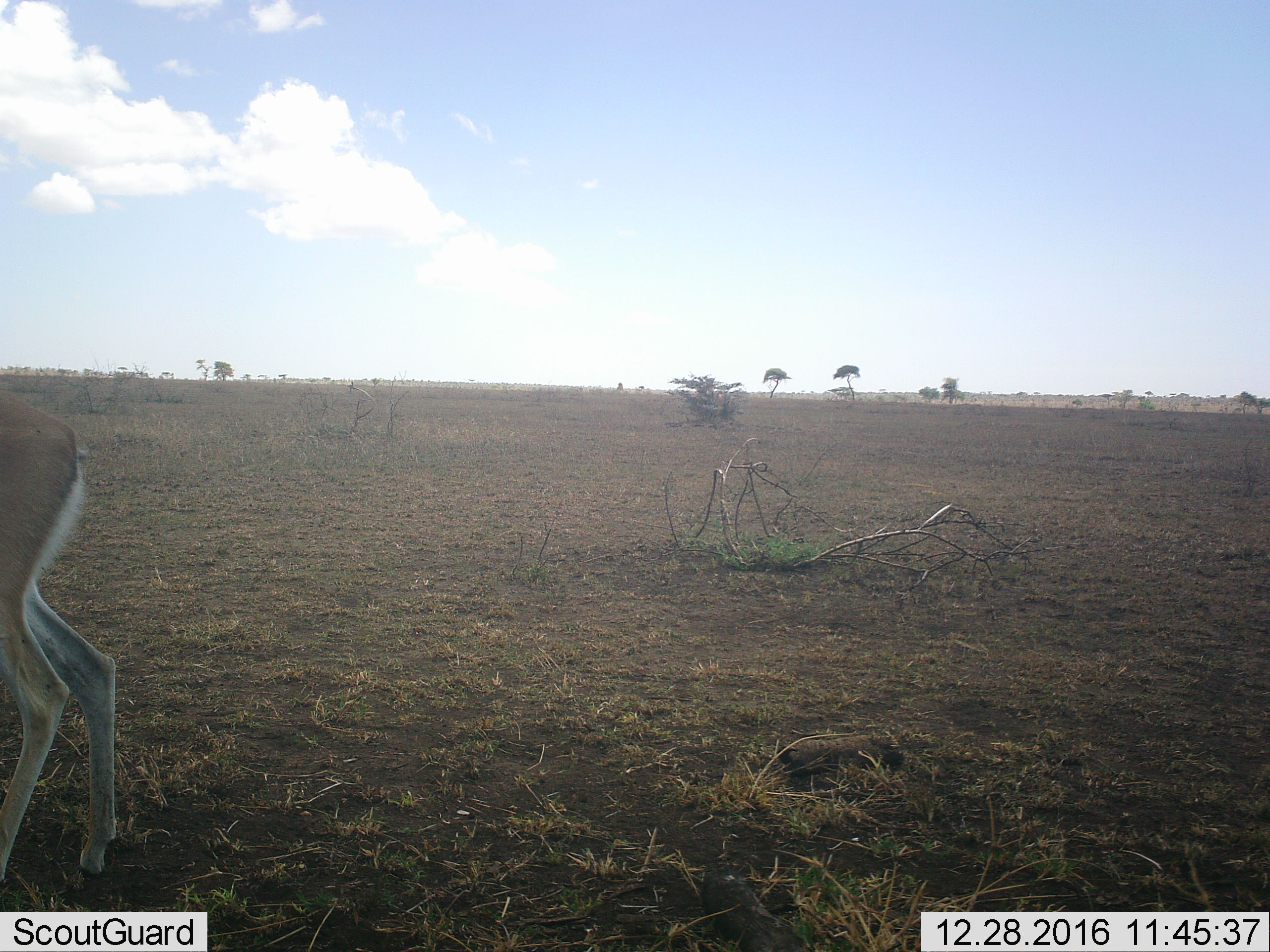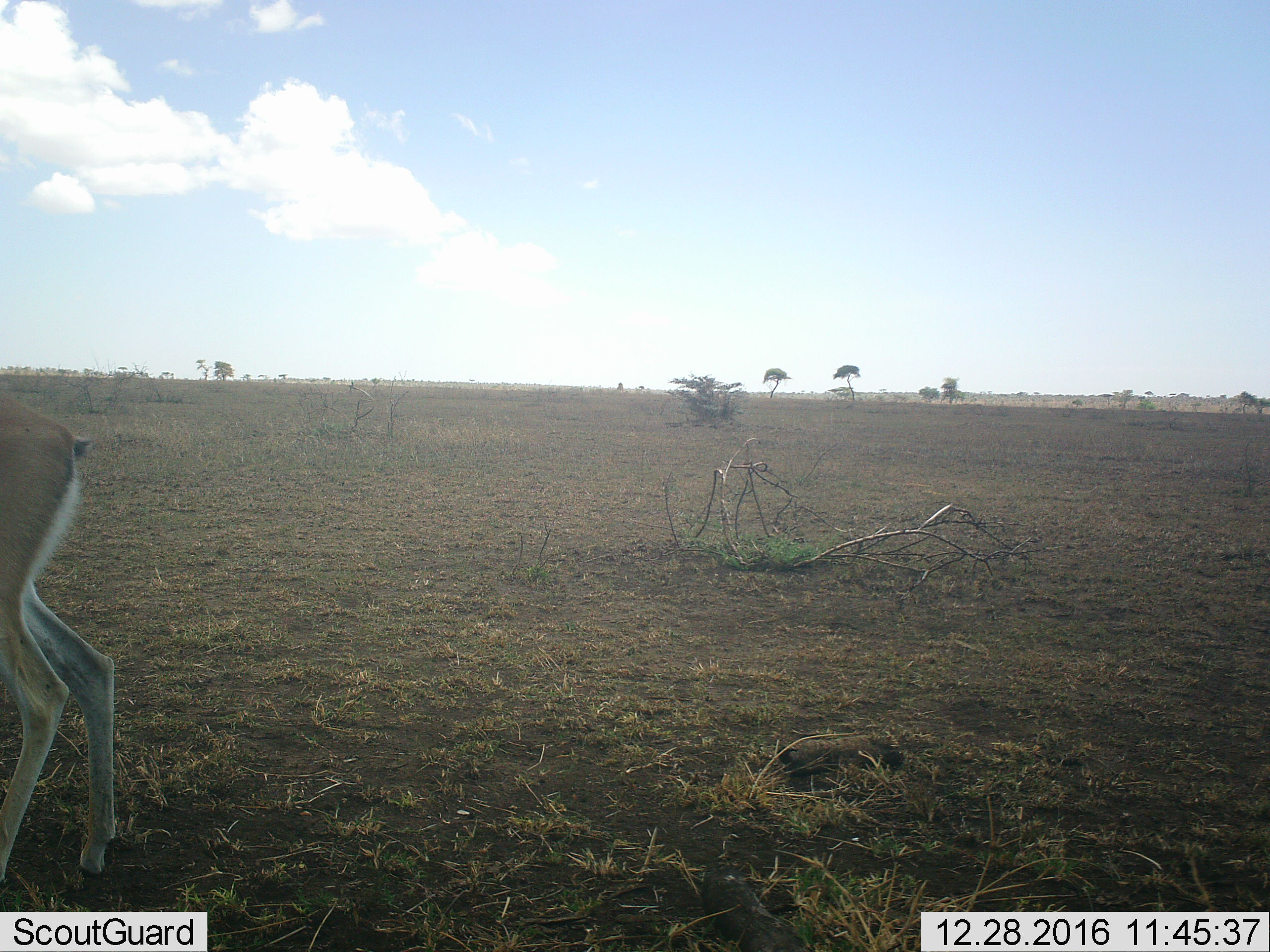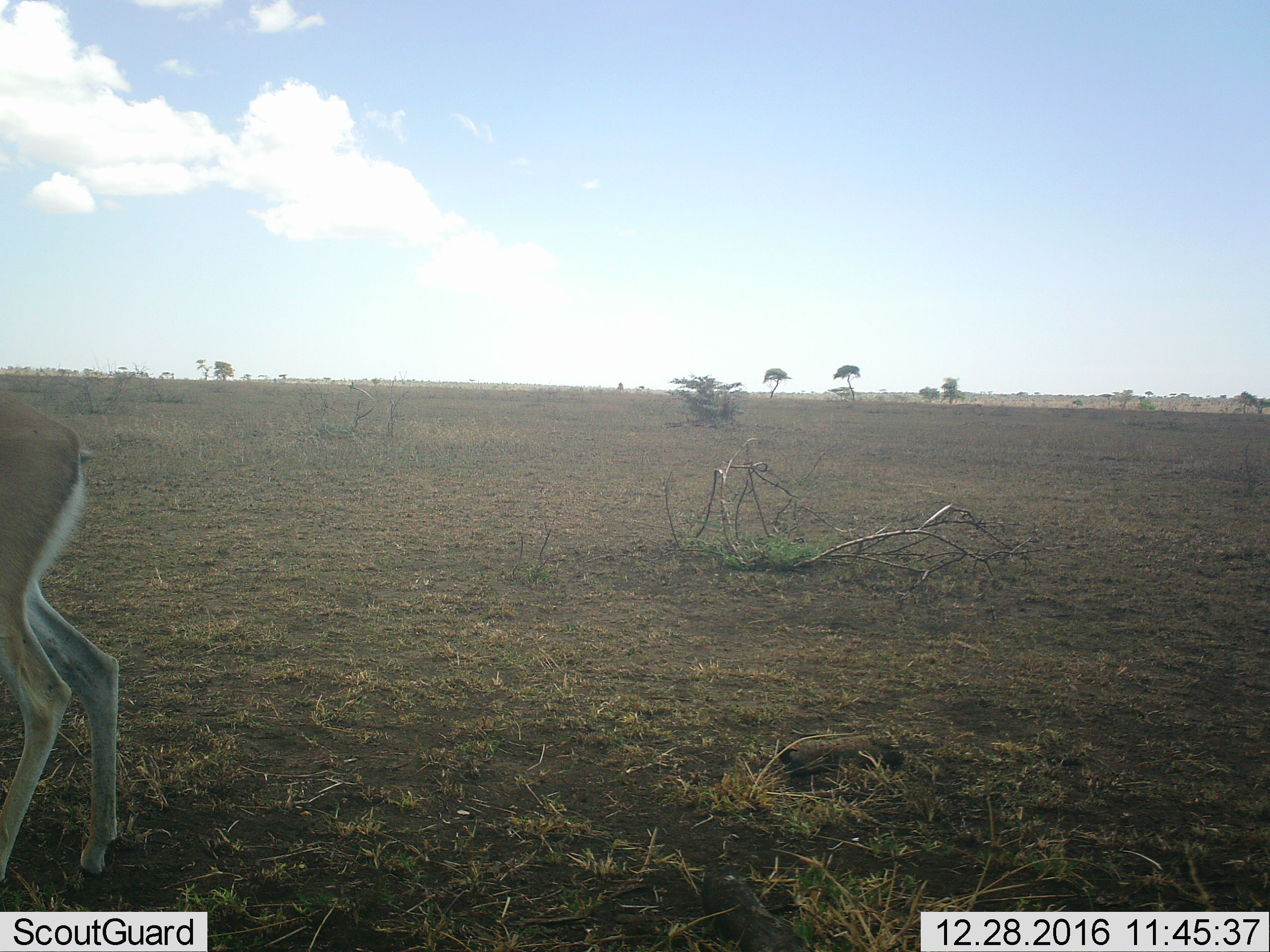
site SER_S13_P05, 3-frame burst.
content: unidentified animal